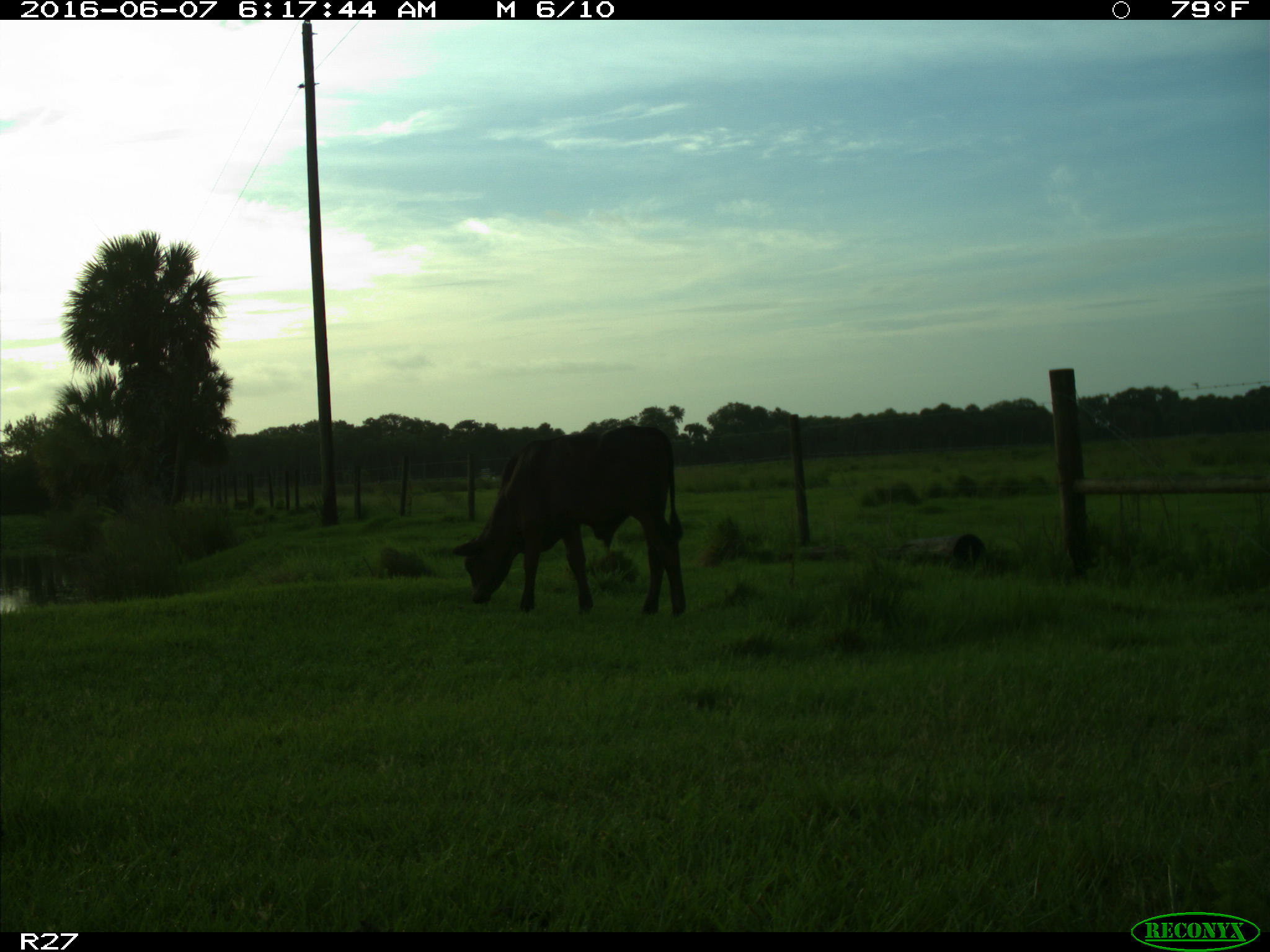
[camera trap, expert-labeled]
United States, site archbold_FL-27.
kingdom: Animalia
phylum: Chordata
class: Mammalia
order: Artiodactyla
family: Bovidae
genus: Bos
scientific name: Bos taurus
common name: domestic cow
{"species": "Bos taurus (domestic cow)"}